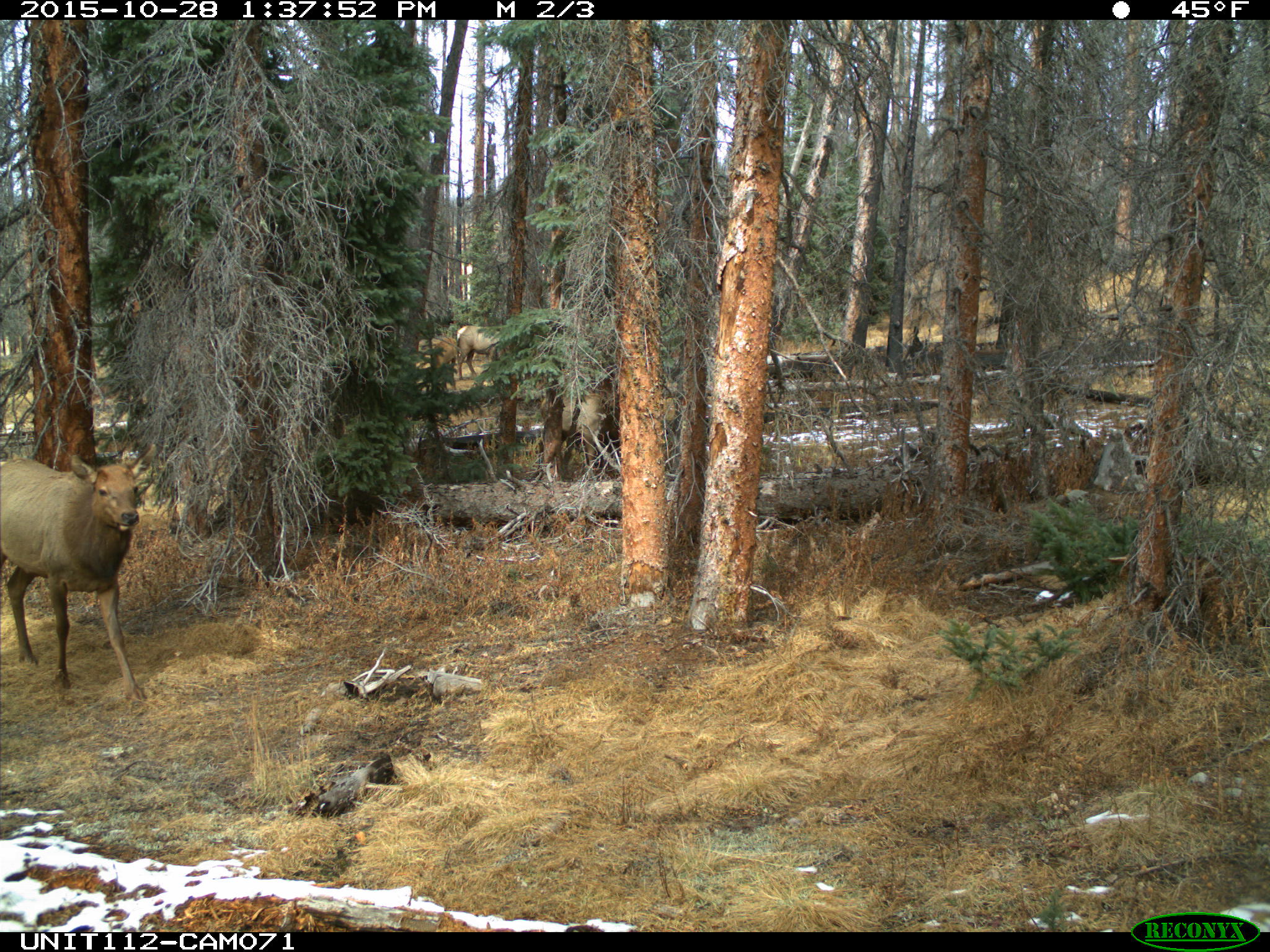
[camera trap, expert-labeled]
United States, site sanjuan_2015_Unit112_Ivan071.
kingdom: Animalia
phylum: Chordata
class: Mammalia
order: Artiodactyla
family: Cervidae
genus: Cervus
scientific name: Cervus elaphus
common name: red deer